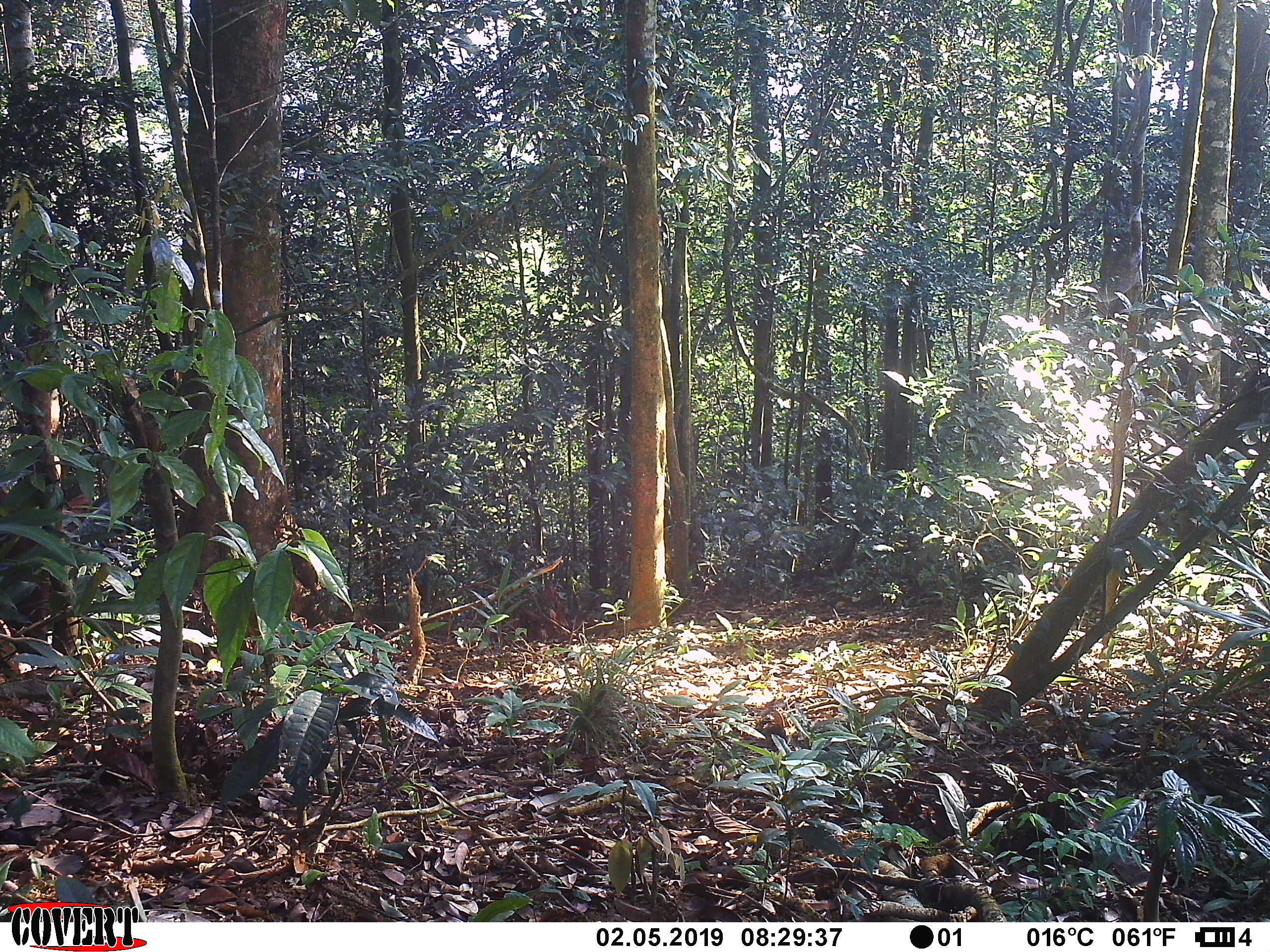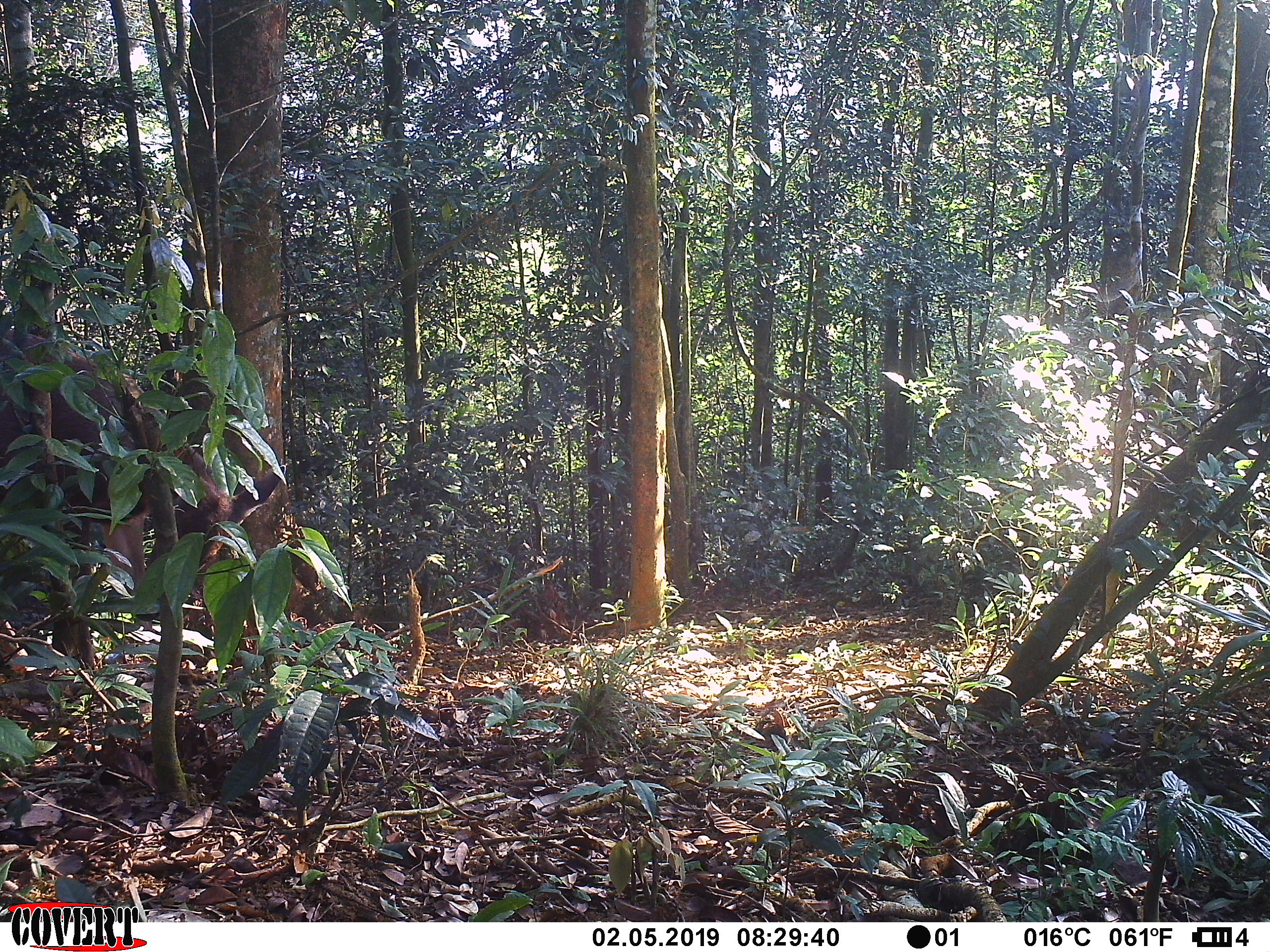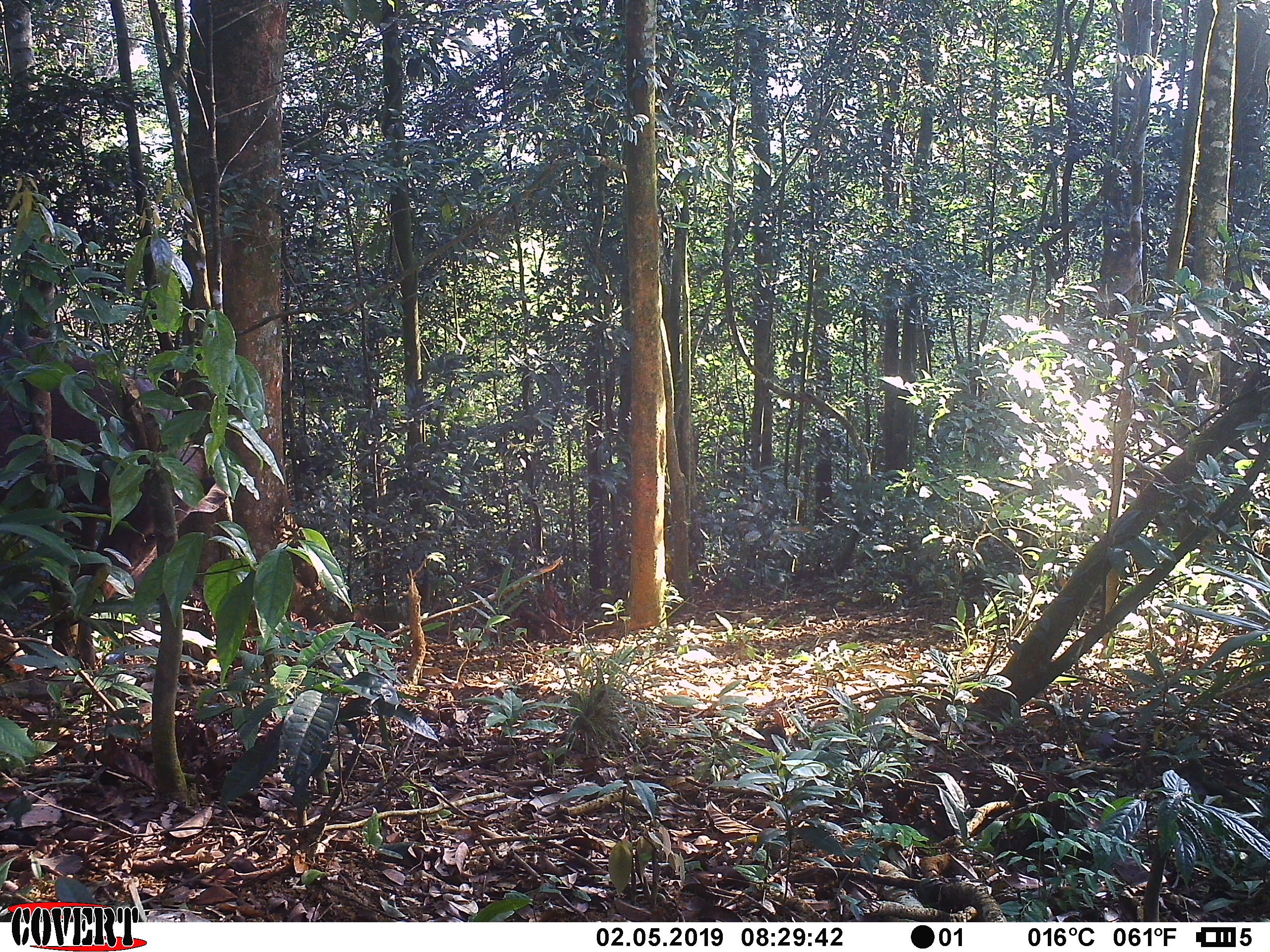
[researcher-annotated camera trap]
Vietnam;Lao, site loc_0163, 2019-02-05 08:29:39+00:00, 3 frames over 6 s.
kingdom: Animalia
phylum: Chordata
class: Mammalia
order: Artiodactyla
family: Cervidae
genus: Rusa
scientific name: Rusa unicolor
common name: sambar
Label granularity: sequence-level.